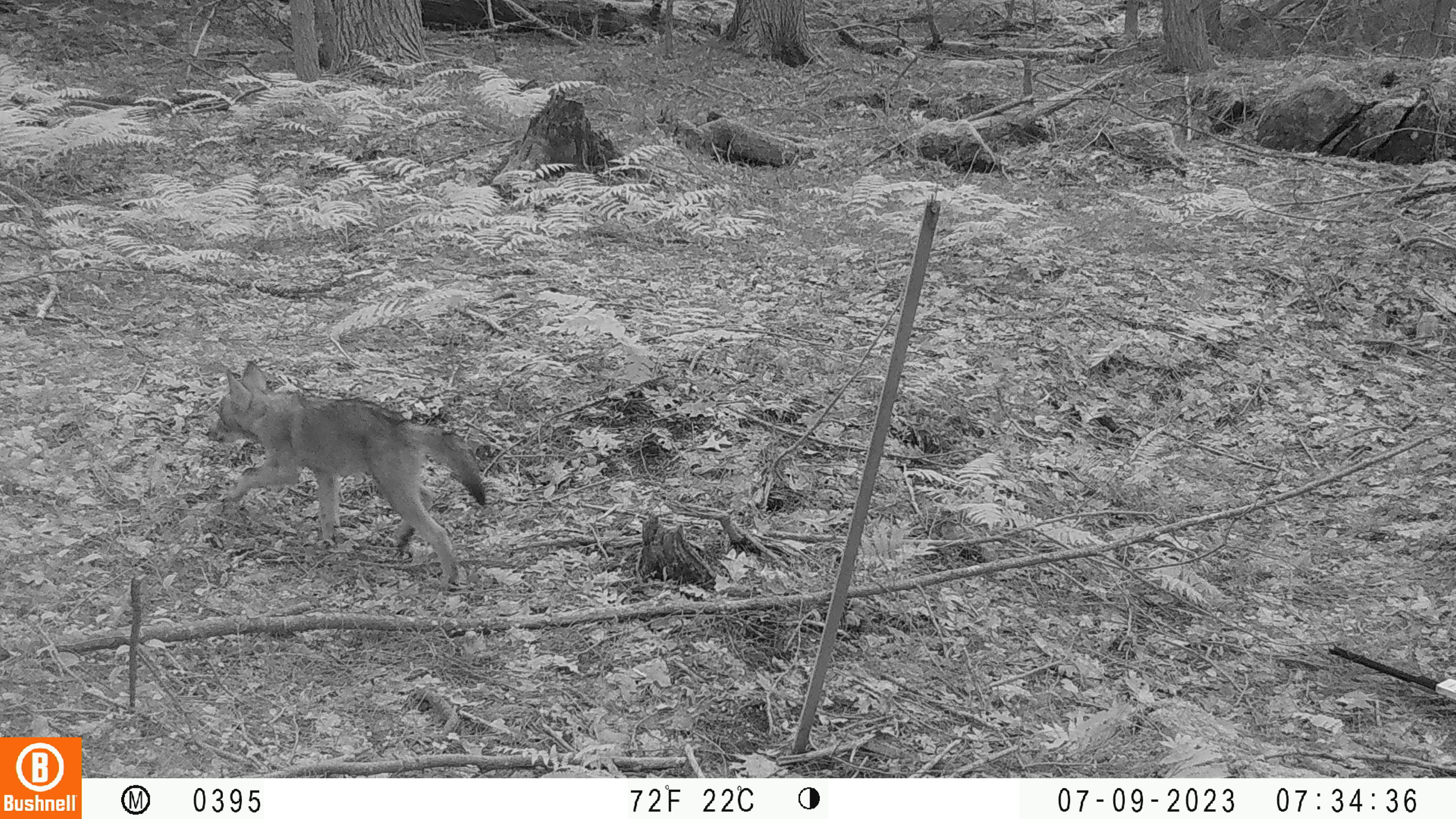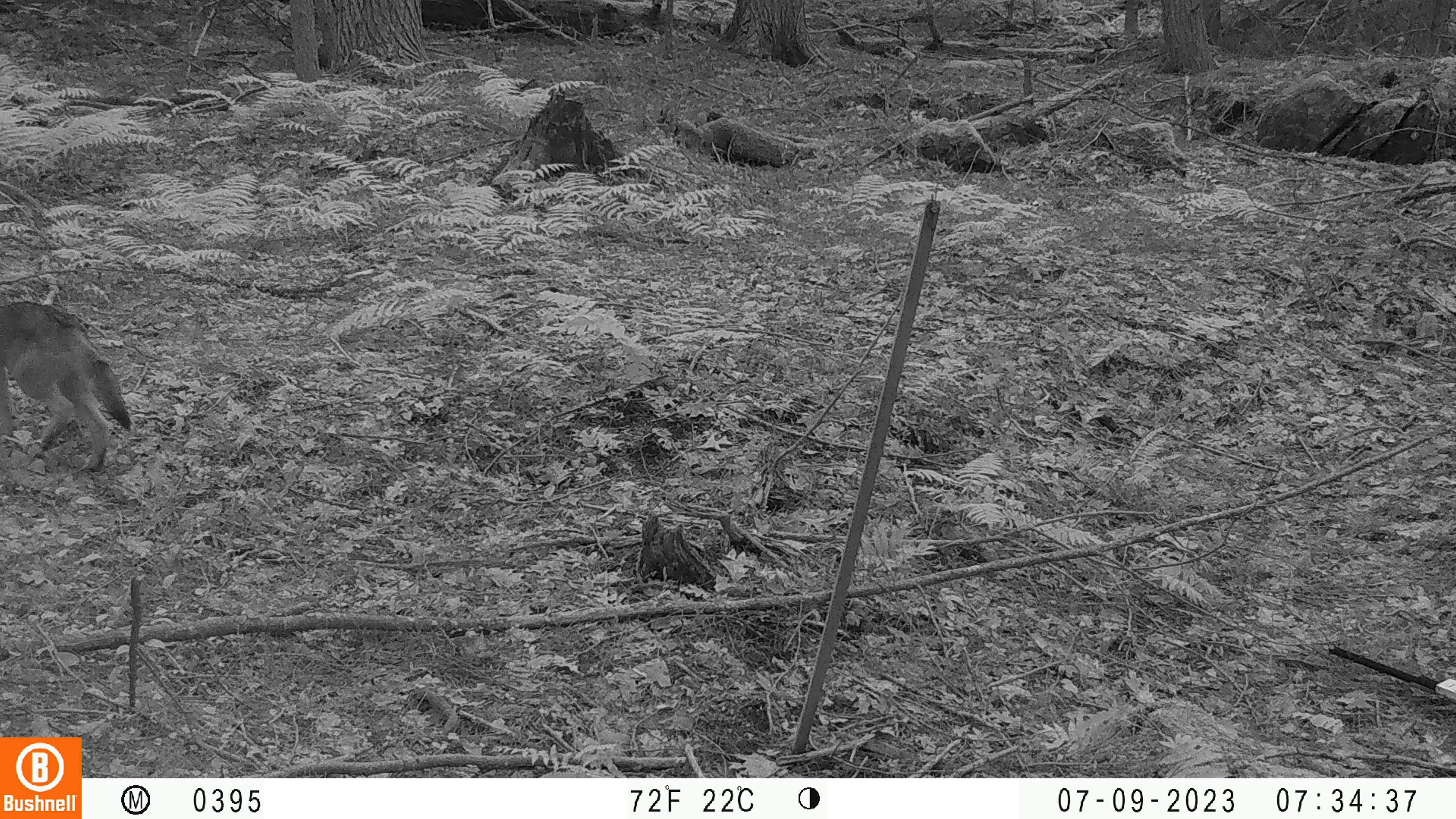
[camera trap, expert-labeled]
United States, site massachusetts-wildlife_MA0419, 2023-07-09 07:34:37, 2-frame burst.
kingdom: Animalia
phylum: Chordata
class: Mammalia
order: Carnivora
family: Canidae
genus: Urocyon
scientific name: Urocyon cinereoargenteus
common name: gray fox